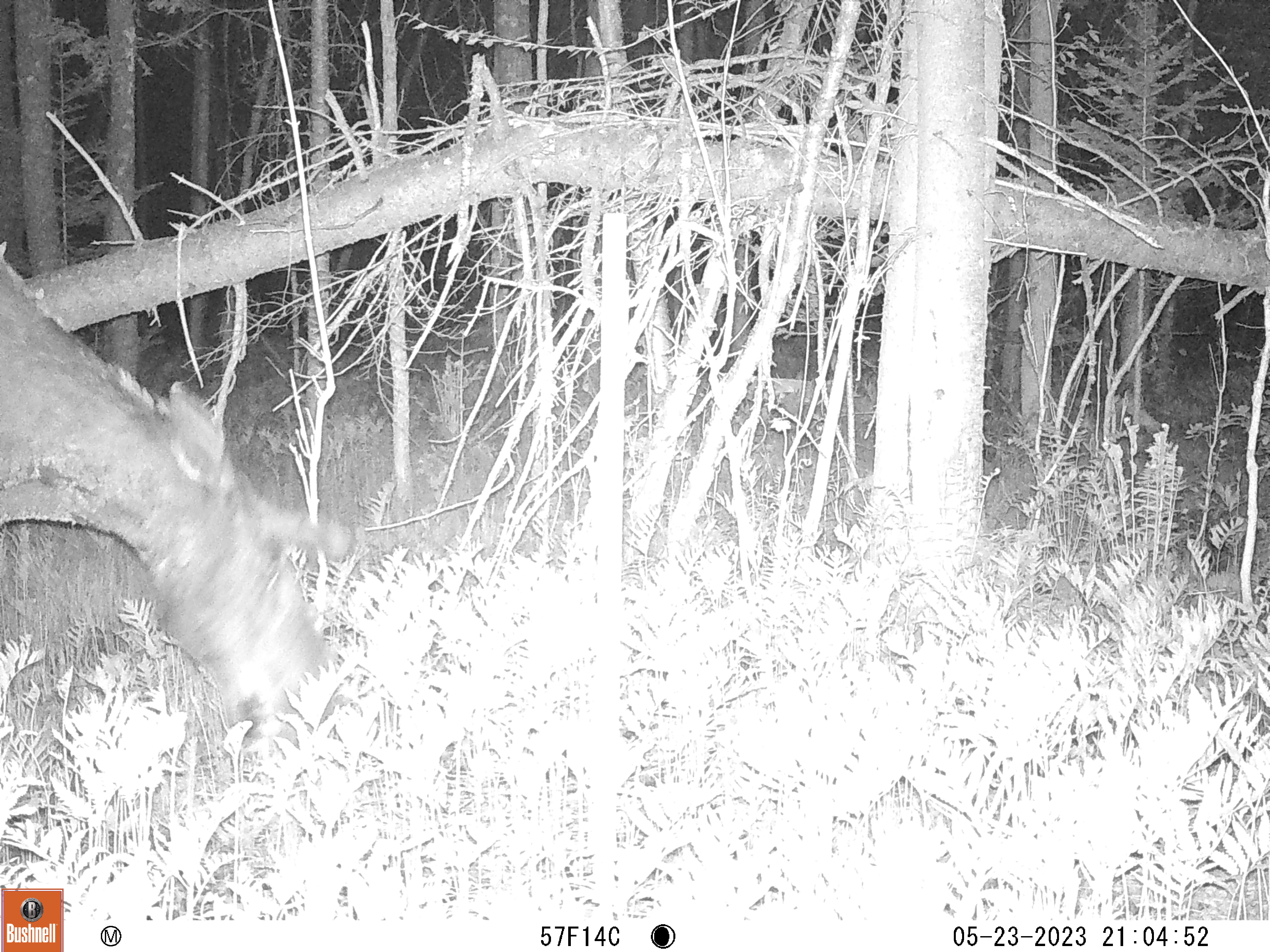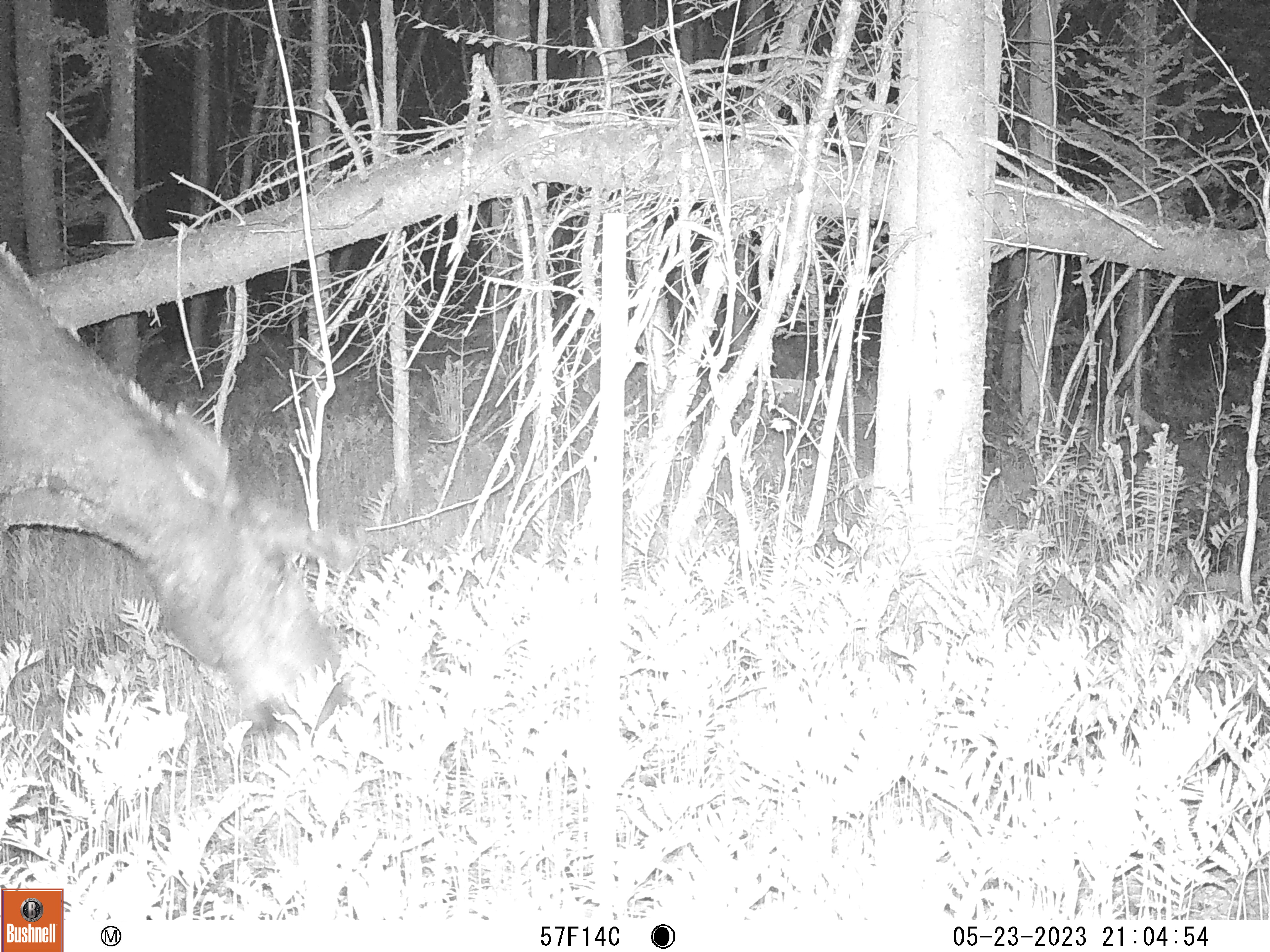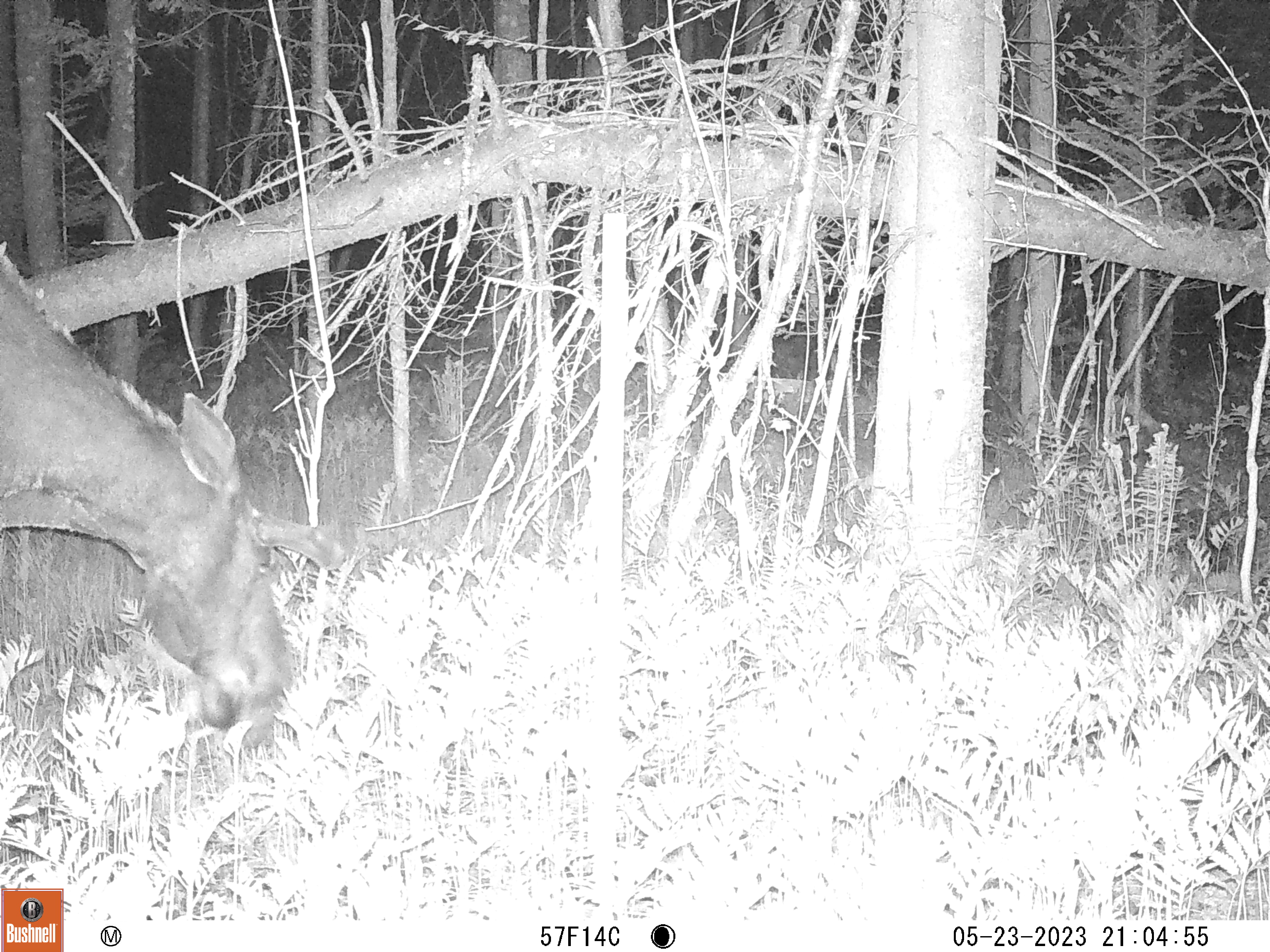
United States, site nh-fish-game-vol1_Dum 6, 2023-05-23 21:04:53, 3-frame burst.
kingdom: Animalia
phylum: Chordata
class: Mammalia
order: Artiodactyla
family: Cervidae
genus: Alces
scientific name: Alces alces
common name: moose